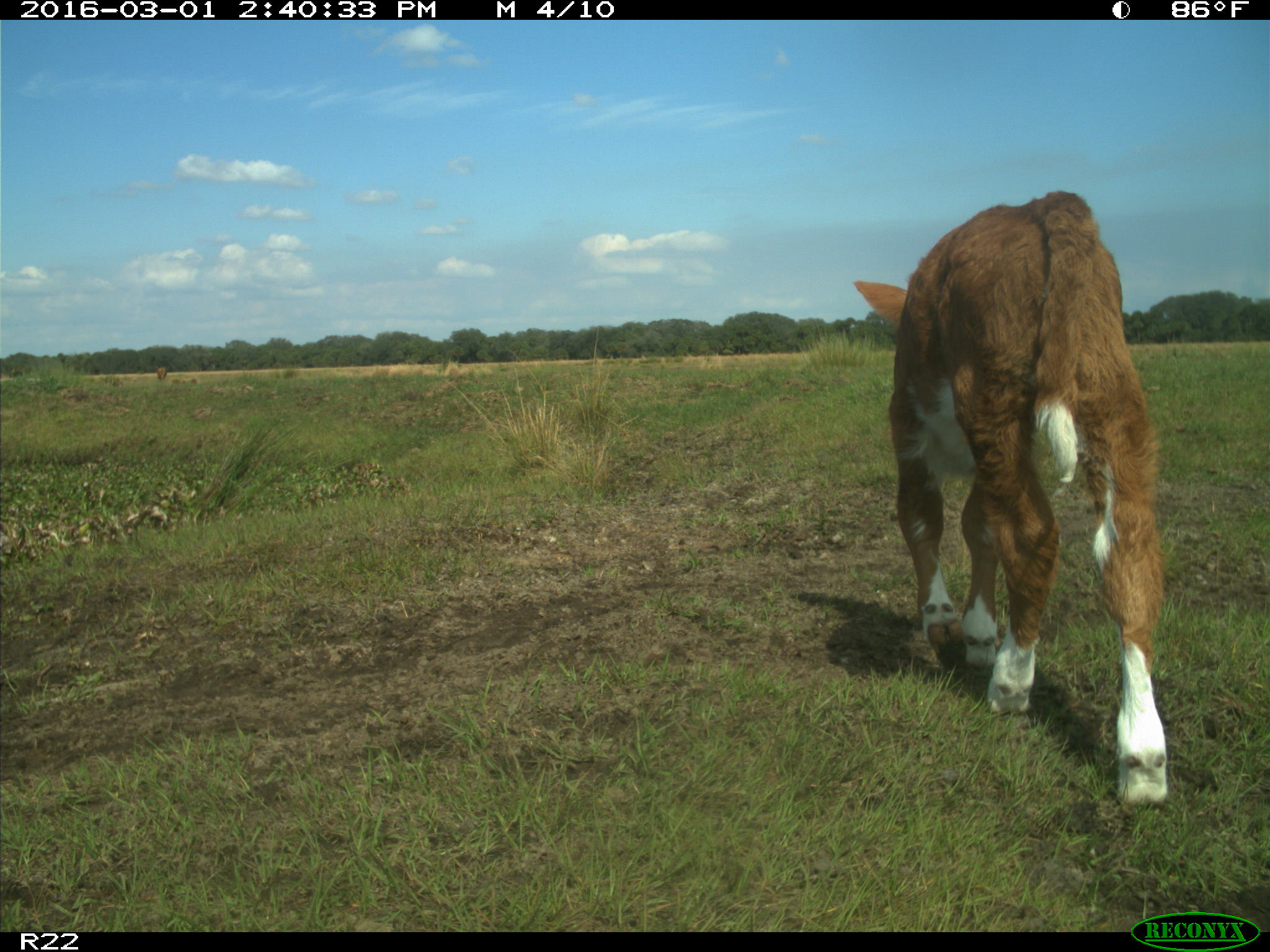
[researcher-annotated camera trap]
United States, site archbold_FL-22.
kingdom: Animalia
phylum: Chordata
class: Mammalia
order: Artiodactyla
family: Bovidae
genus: Bos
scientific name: Bos taurus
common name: domestic cow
Bos taurus (domestic cow).